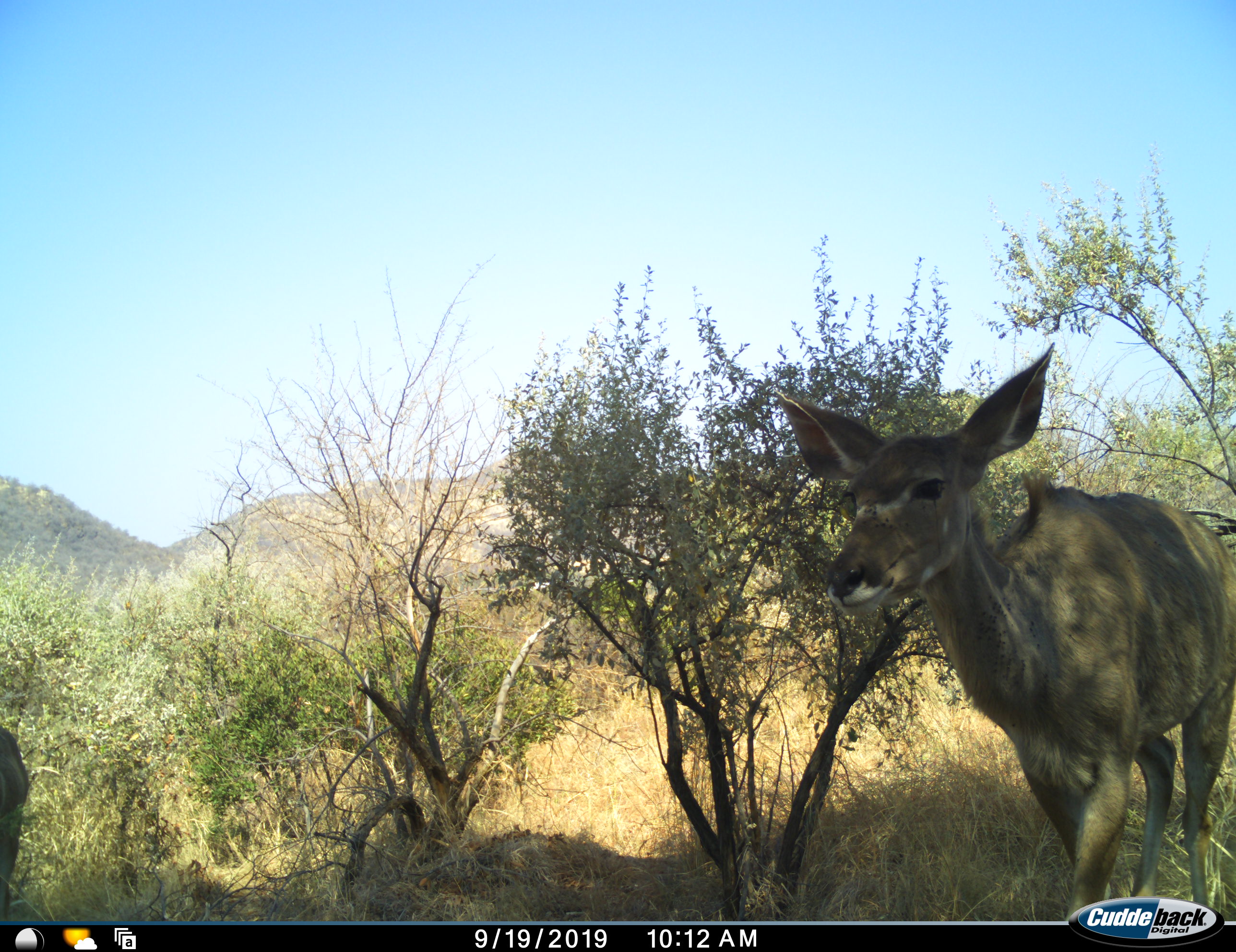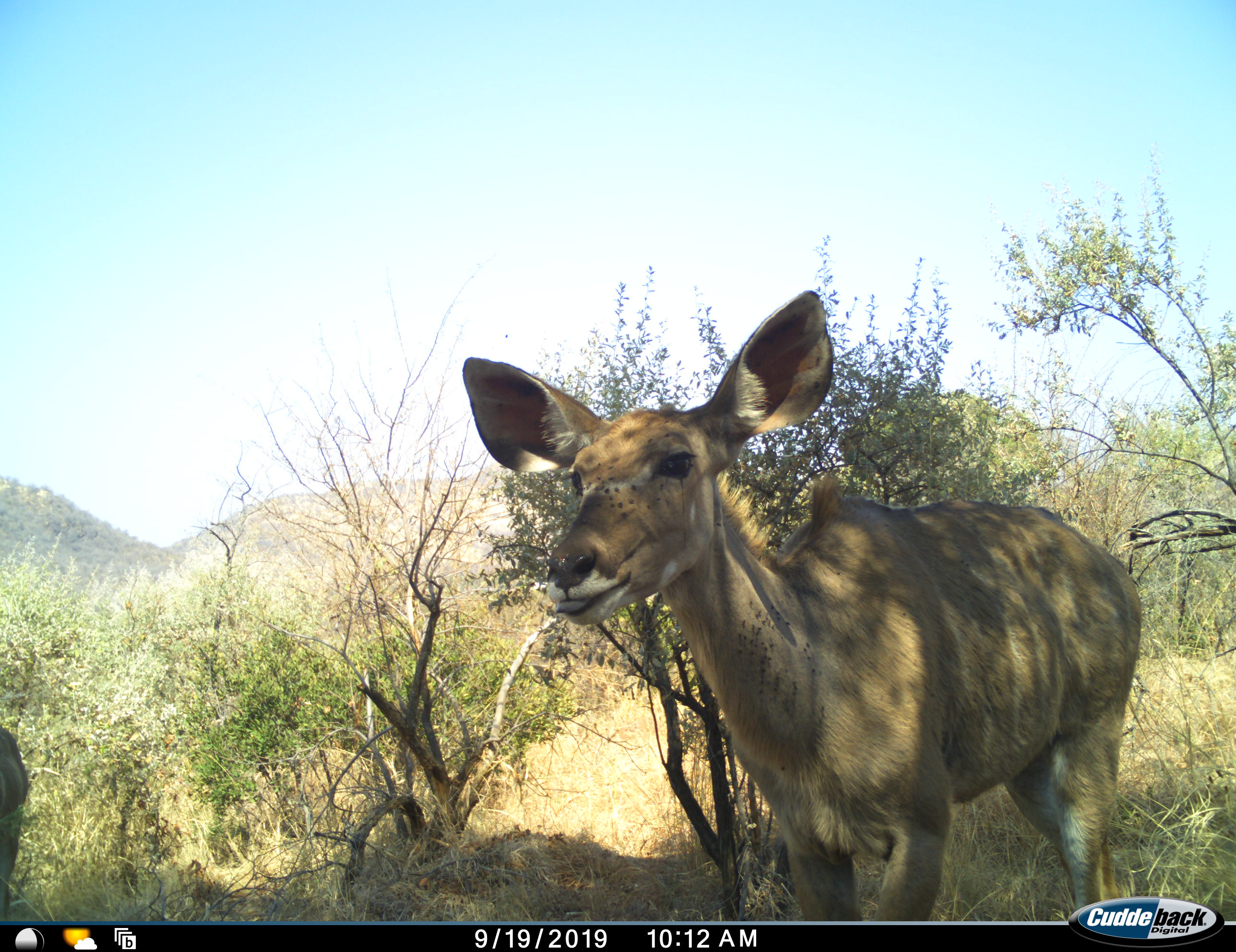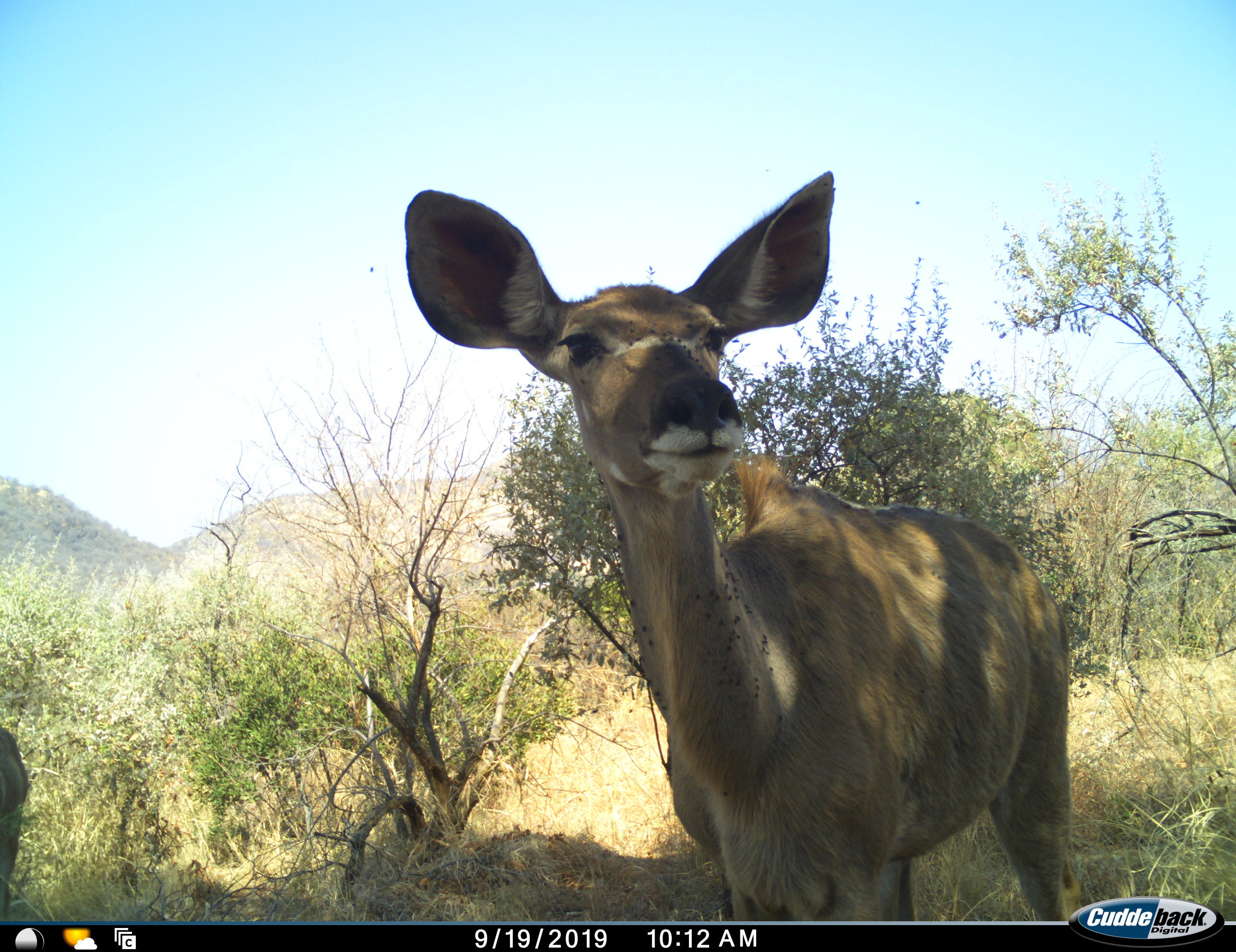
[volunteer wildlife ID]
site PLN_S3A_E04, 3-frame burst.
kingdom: Animalia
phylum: Chordata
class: Mammalia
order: Artiodactyla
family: Bovidae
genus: Tragelaphus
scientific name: Tragelaphus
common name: kudu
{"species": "kudu (Tragelaphus)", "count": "1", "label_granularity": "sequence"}